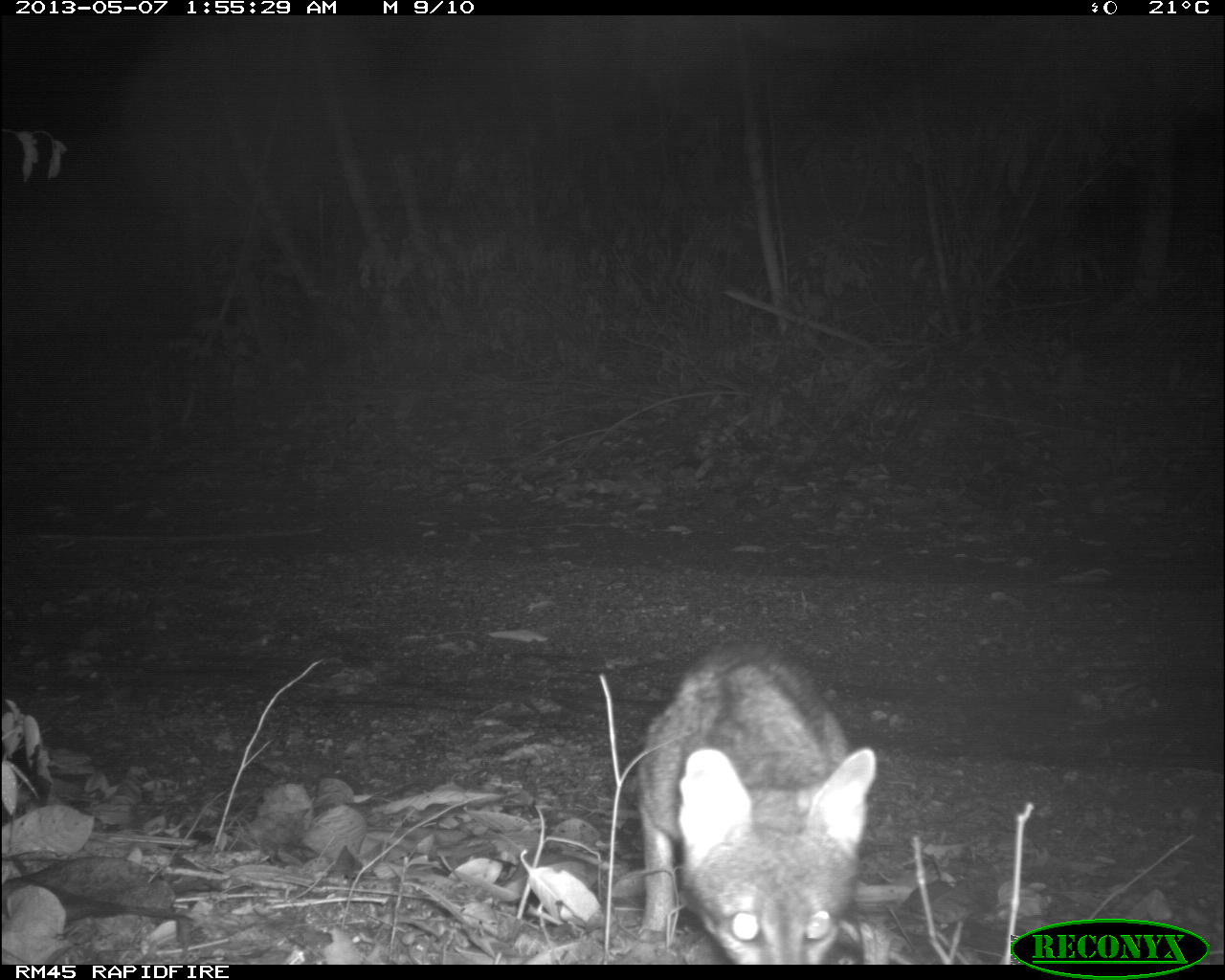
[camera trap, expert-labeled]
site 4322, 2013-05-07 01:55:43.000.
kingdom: Animalia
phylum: Chordata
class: Mammalia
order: Carnivora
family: Canidae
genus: Urocyon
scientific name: Urocyon cinereoargenteus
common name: gray fox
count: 1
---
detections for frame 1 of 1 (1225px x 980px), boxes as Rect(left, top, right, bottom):
urocyon cinereoargenteus: Rect(632, 633, 878, 963)